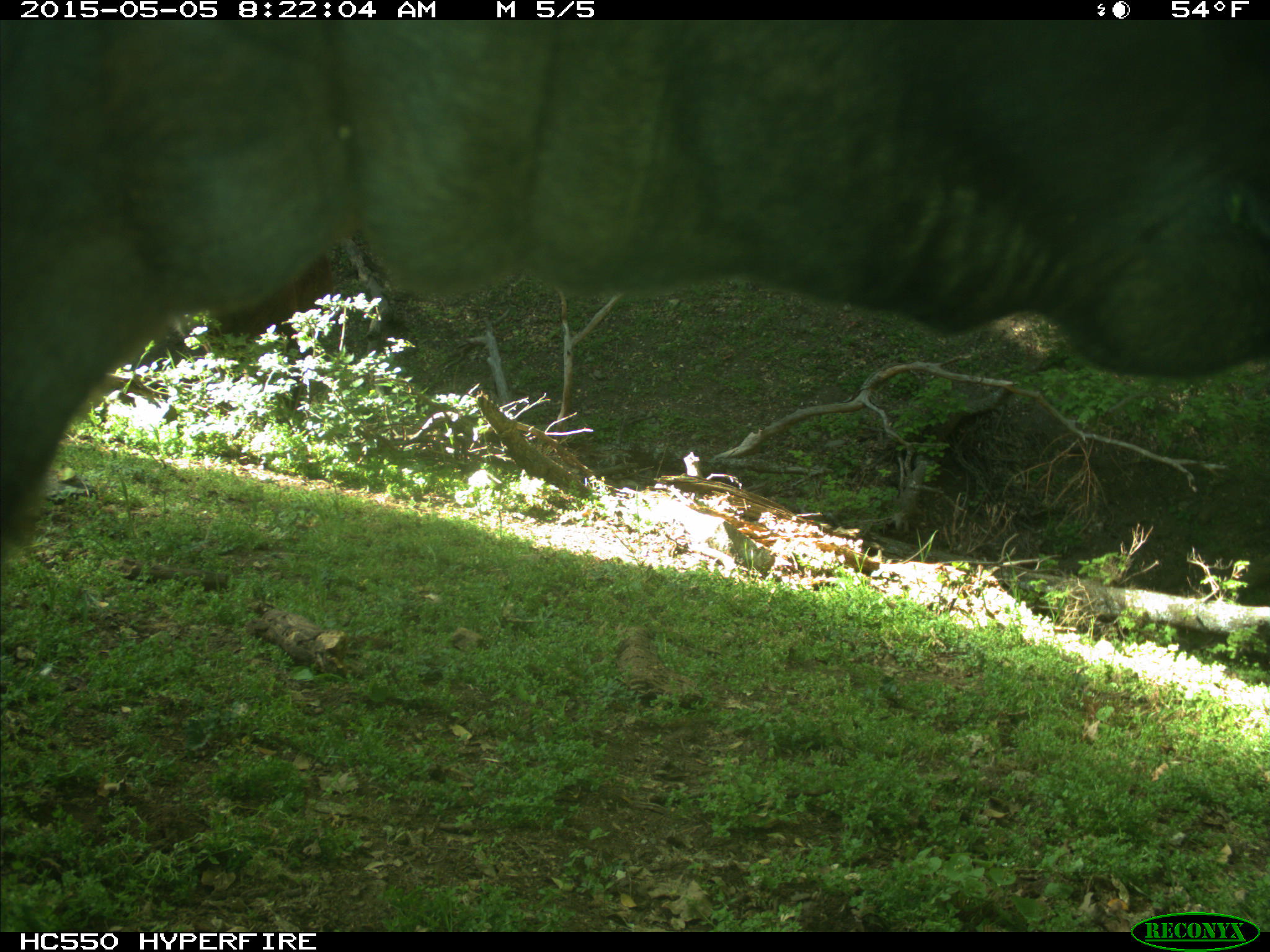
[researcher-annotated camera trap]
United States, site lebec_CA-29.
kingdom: Animalia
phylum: Chordata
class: Mammalia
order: Artiodactyla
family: Bovidae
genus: Bos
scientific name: Bos taurus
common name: domestic cow